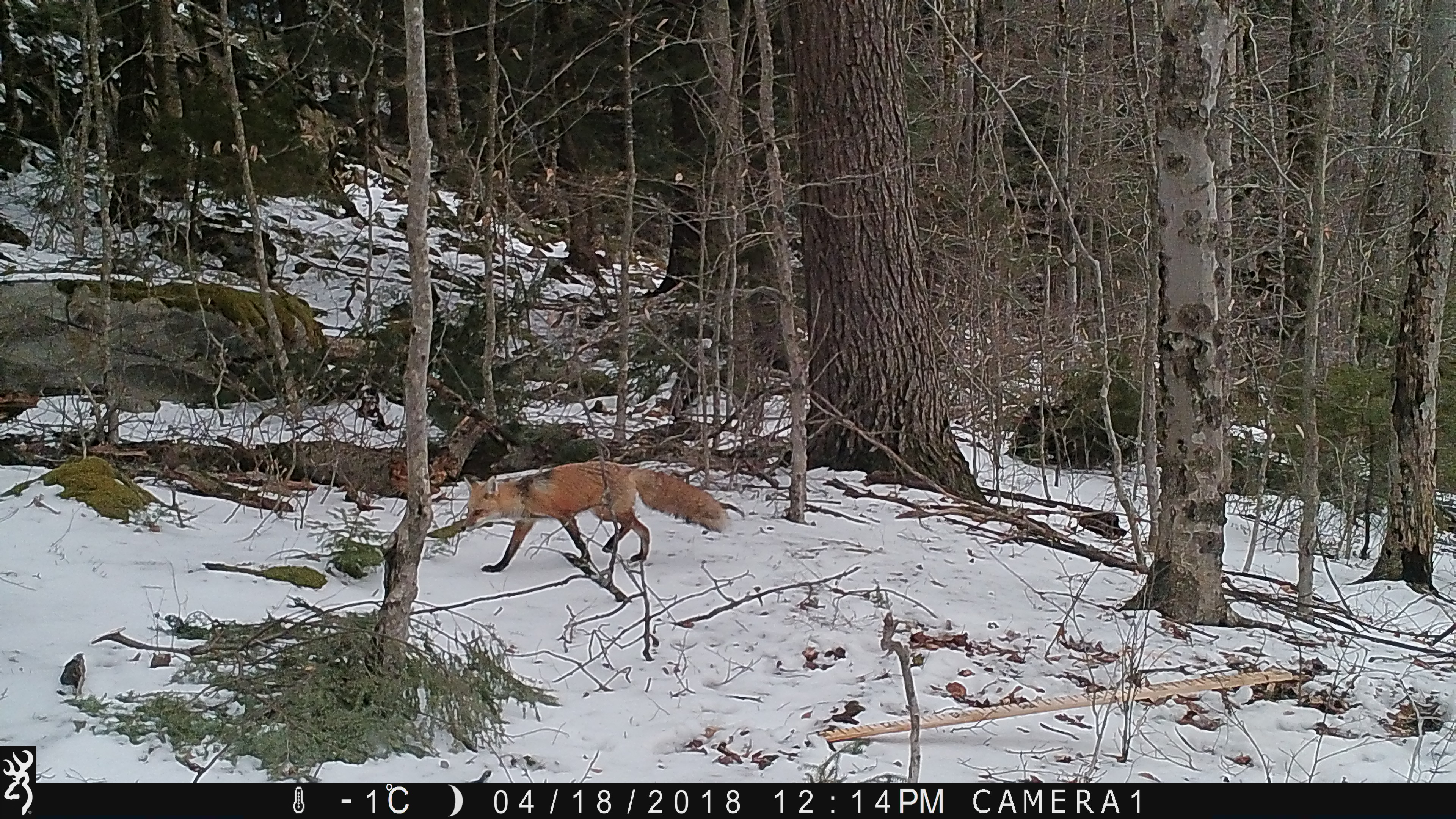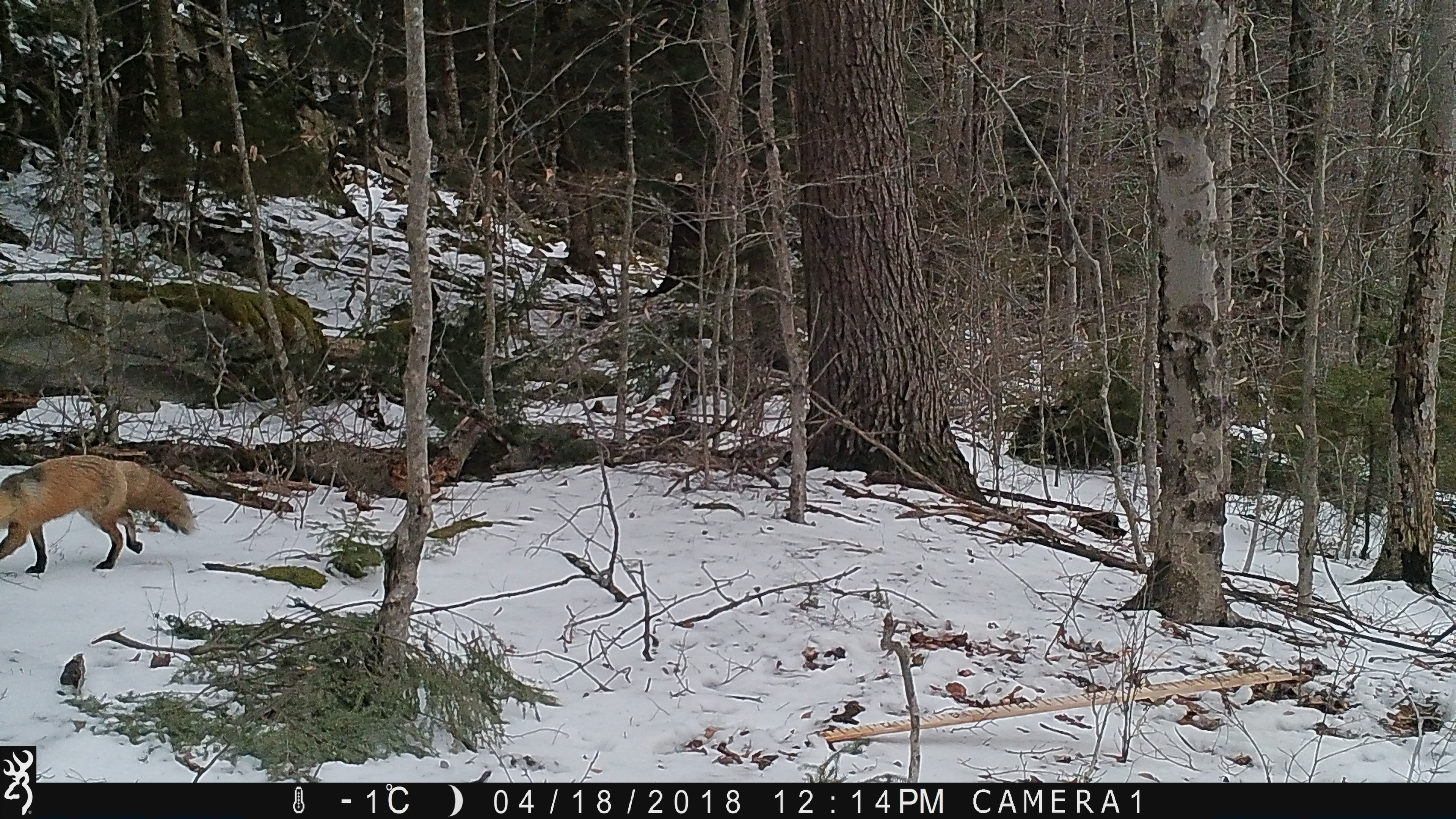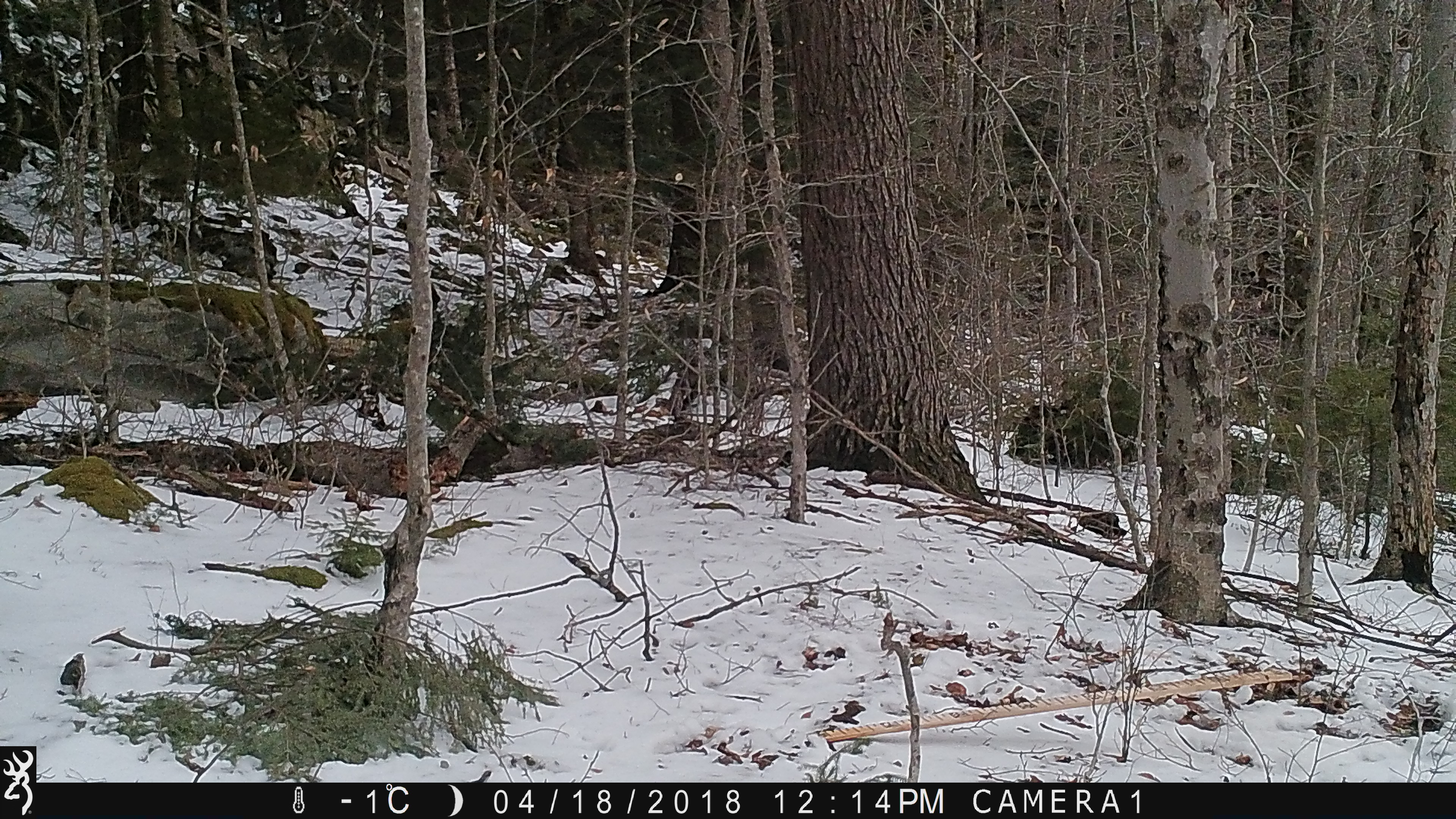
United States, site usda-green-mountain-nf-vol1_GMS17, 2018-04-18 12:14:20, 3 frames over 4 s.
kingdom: Animalia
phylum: Chordata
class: Mammalia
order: Carnivora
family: Canidae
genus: Vulpes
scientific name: Vulpes vulpes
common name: red fox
Red fox (Vulpes vulpes).